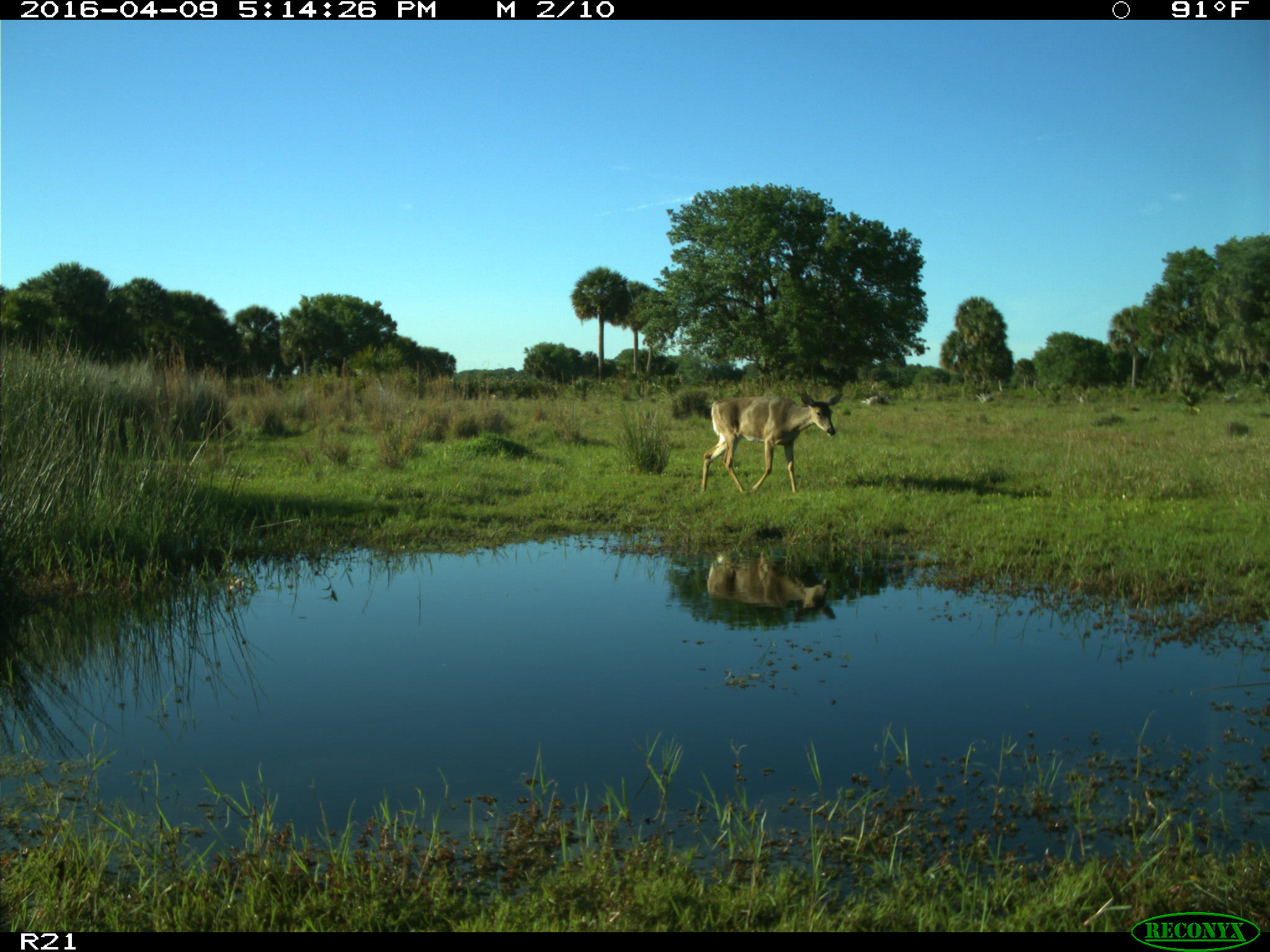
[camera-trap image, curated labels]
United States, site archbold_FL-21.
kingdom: Animalia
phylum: Chordata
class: Mammalia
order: Artiodactyla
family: Cervidae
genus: Odocoileus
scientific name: Odocoileus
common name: deer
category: unidentified deer